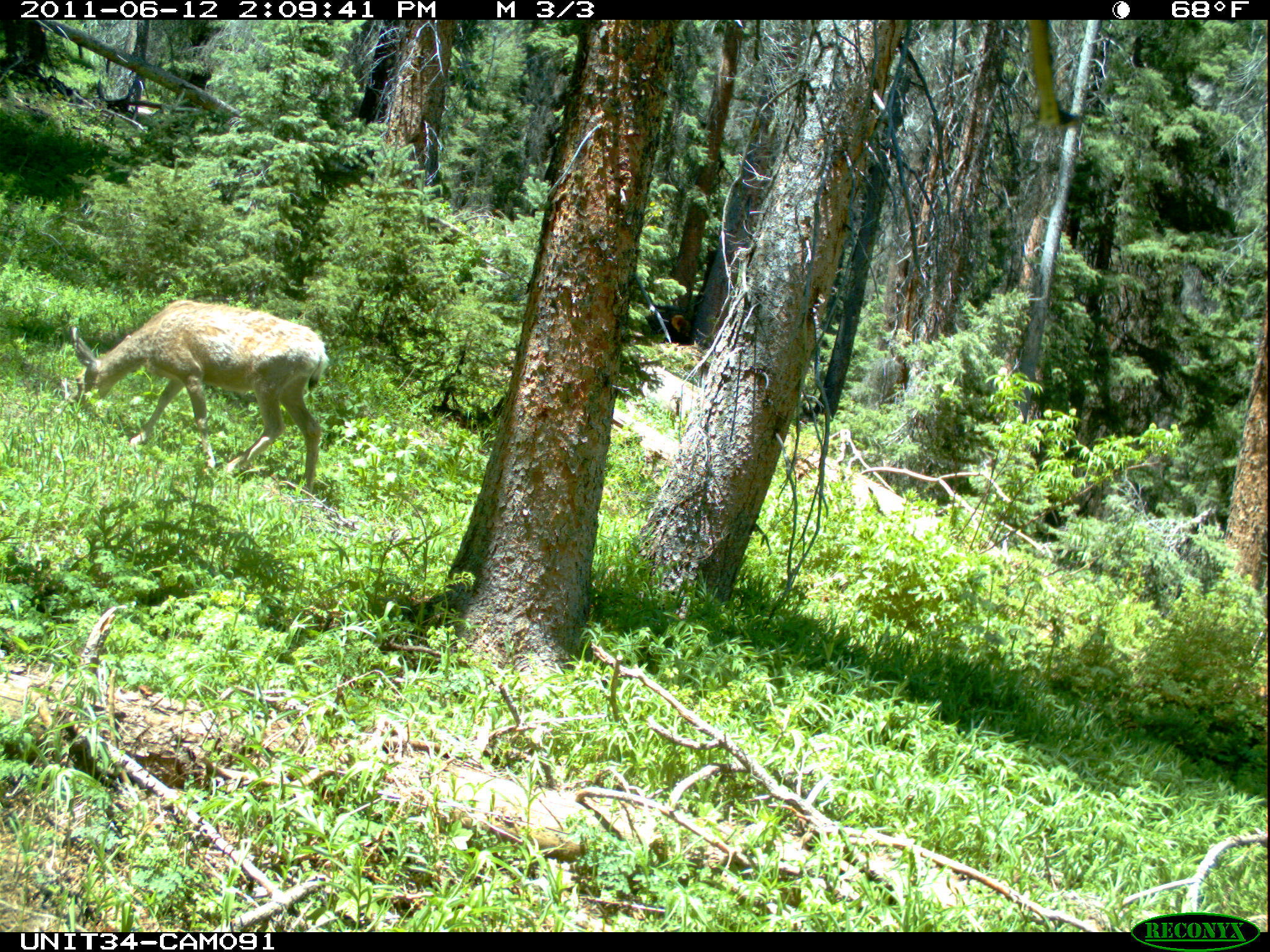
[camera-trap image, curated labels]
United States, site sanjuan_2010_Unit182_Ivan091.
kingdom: Animalia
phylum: Chordata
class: Mammalia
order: Artiodactyla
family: Cervidae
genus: Odocoileus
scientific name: Odocoileus hemionus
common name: mule deer